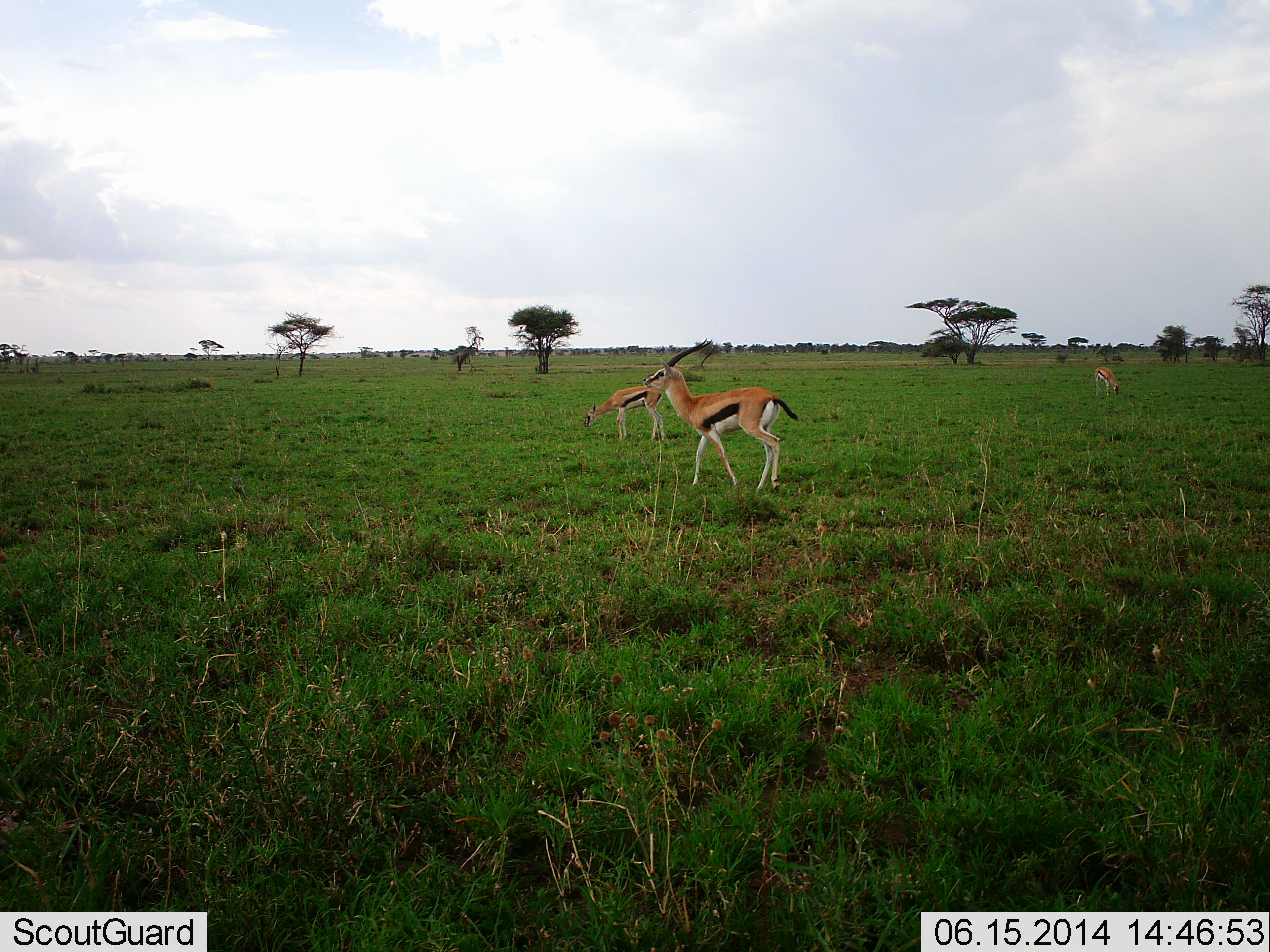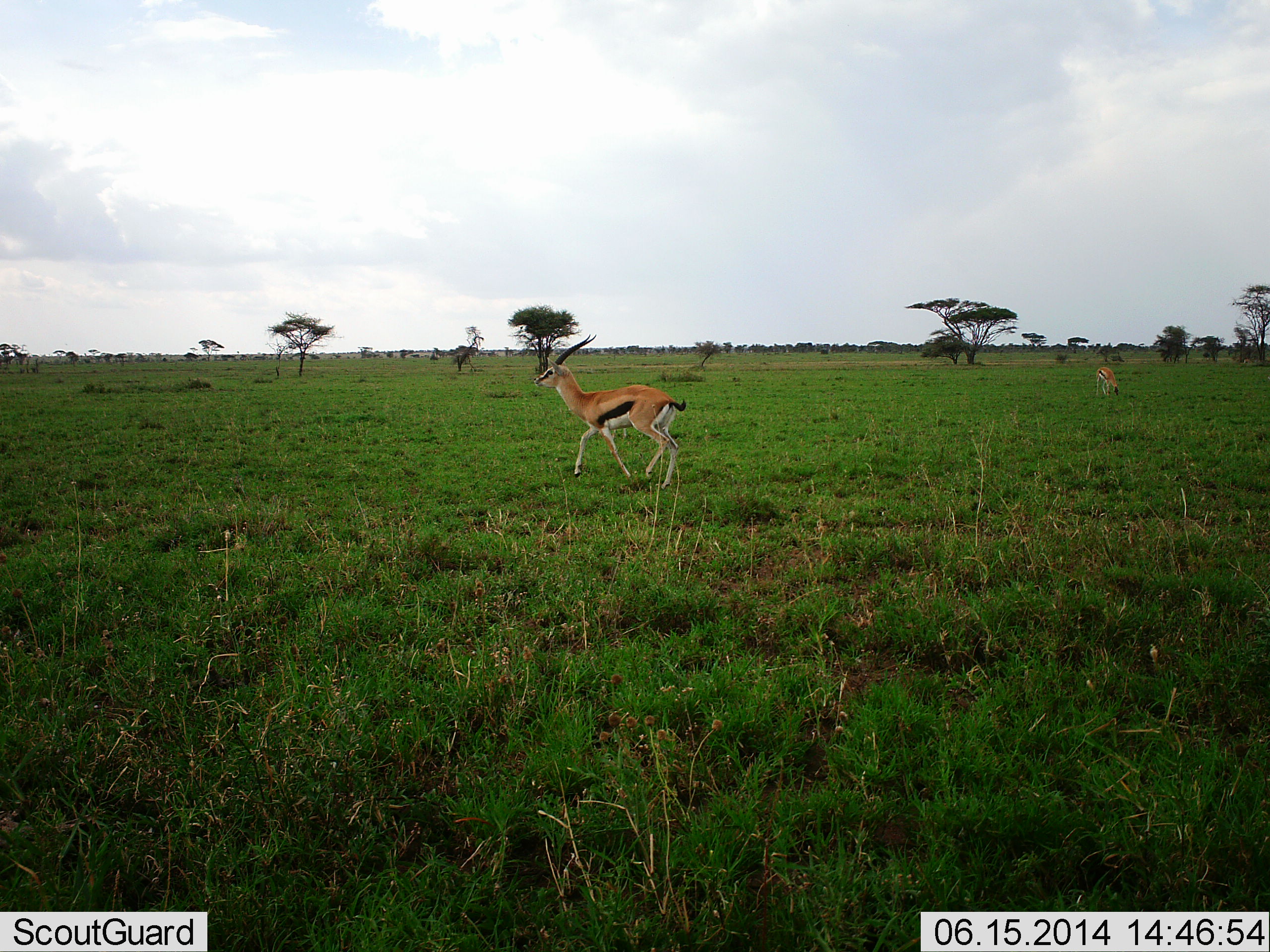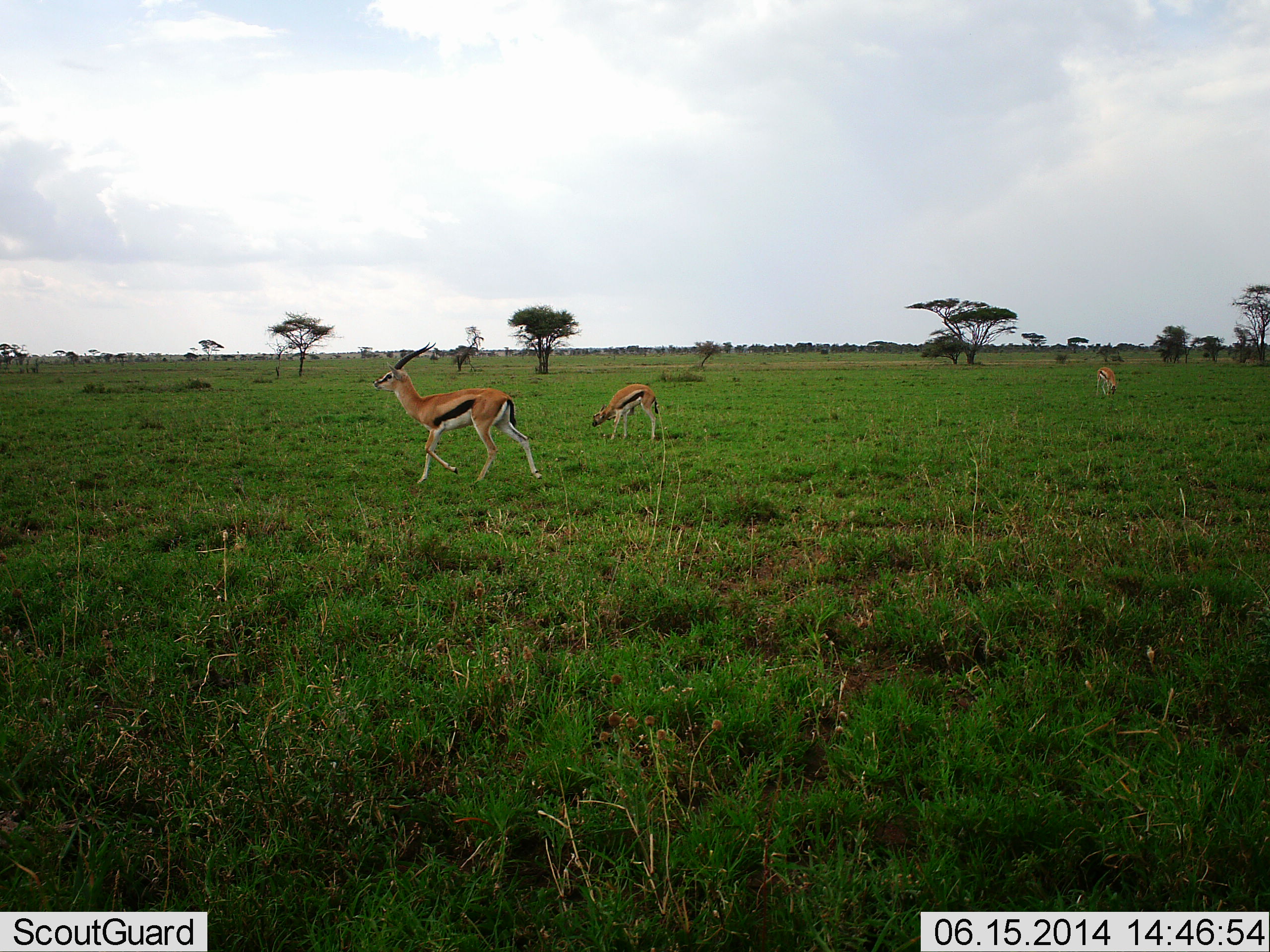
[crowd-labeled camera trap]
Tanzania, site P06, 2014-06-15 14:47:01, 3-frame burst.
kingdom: Animalia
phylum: Chordata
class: Mammalia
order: Artiodactyla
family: Bovidae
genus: Eudorcas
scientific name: Eudorcas thomsonii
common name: thomson's gazelle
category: gazellethomsons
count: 3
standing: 0%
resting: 0%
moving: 100%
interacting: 0%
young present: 0%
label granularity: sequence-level